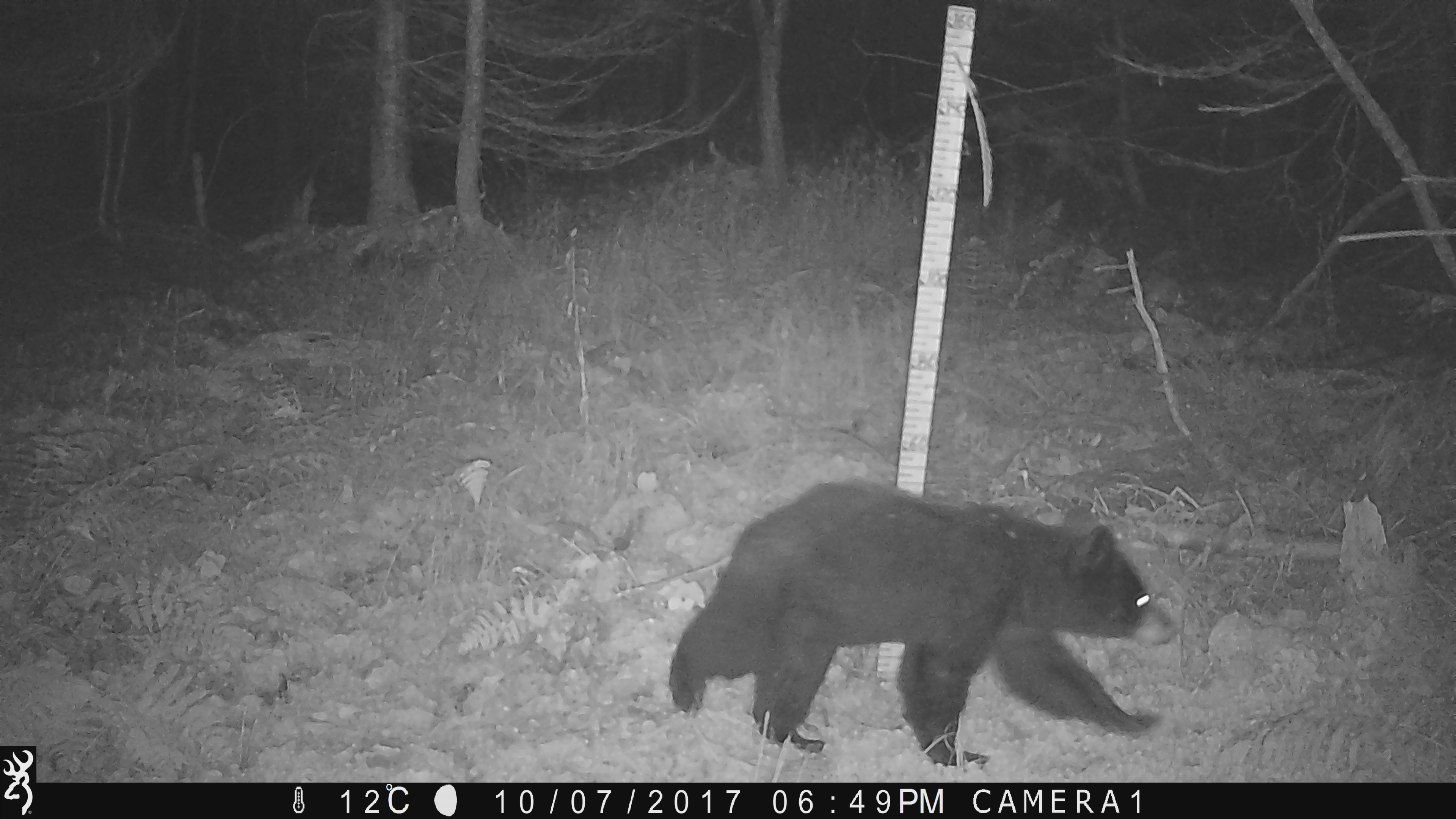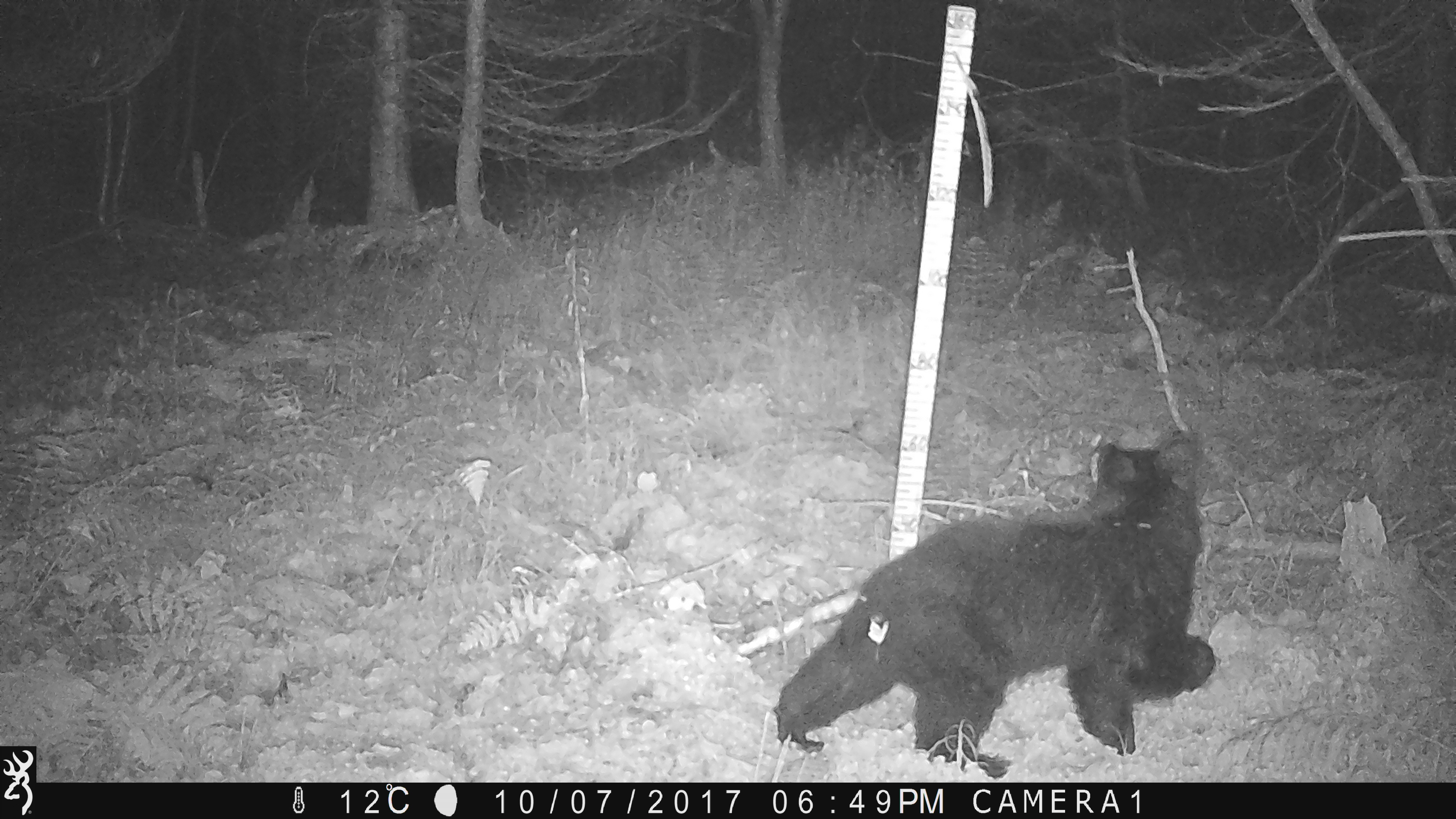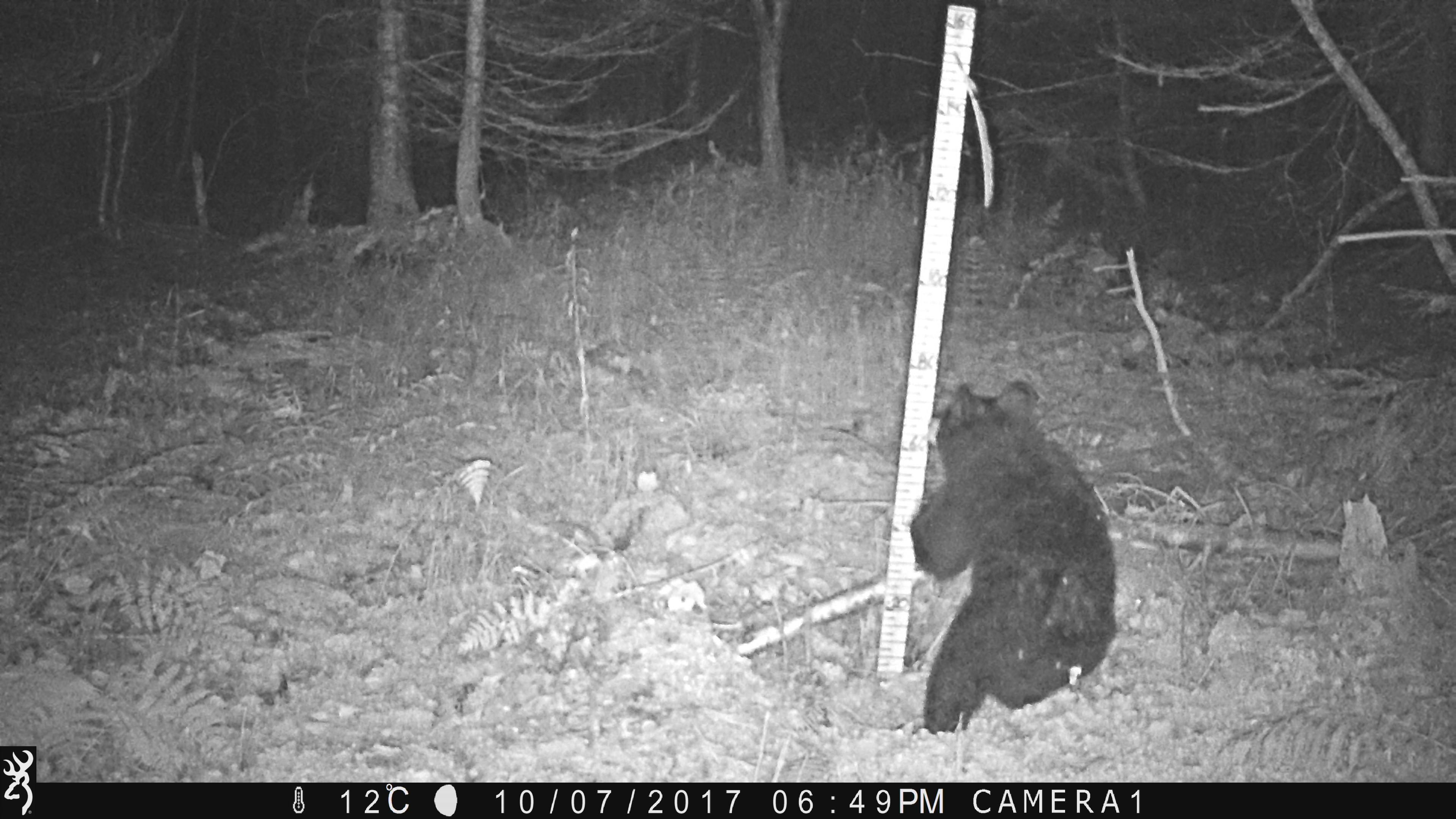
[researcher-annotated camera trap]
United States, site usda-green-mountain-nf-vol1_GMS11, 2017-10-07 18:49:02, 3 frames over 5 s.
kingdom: Animalia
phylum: Chordata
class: Mammalia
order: Carnivora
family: Ursidae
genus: Ursus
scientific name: Ursus americanus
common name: black bear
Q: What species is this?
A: Black bear (Ursus americanus).